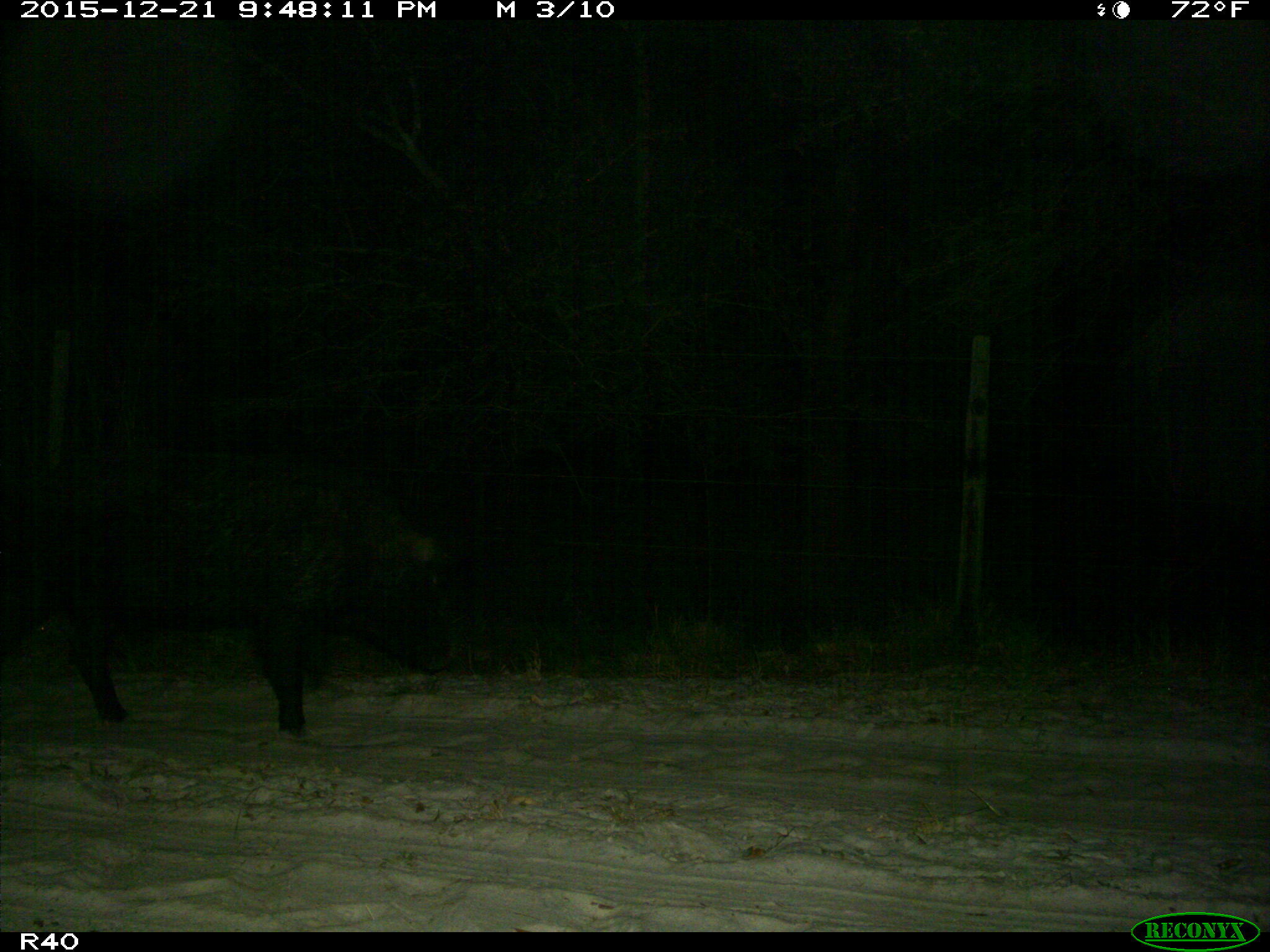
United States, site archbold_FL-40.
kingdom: Animalia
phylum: Chordata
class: Mammalia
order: Artiodactyla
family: Suidae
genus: Sus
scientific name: Sus scrofa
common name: wild boar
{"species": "Sus scrofa (wild boar)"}